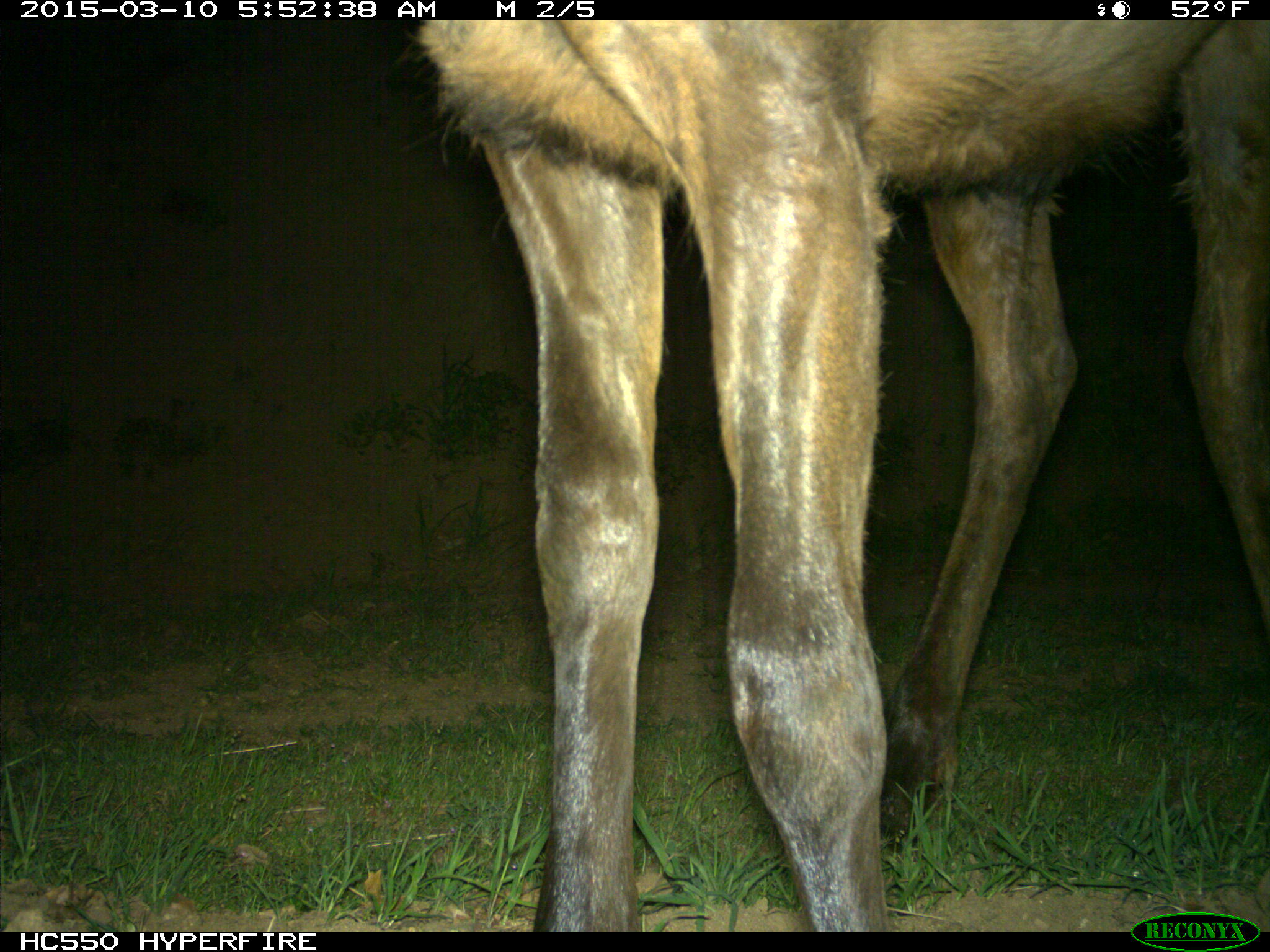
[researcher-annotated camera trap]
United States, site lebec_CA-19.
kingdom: Animalia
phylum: Chordata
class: Mammalia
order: Artiodactyla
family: Cervidae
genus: Cervus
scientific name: Cervus canadensis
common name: elk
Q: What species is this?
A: Cervus canadensis (elk).